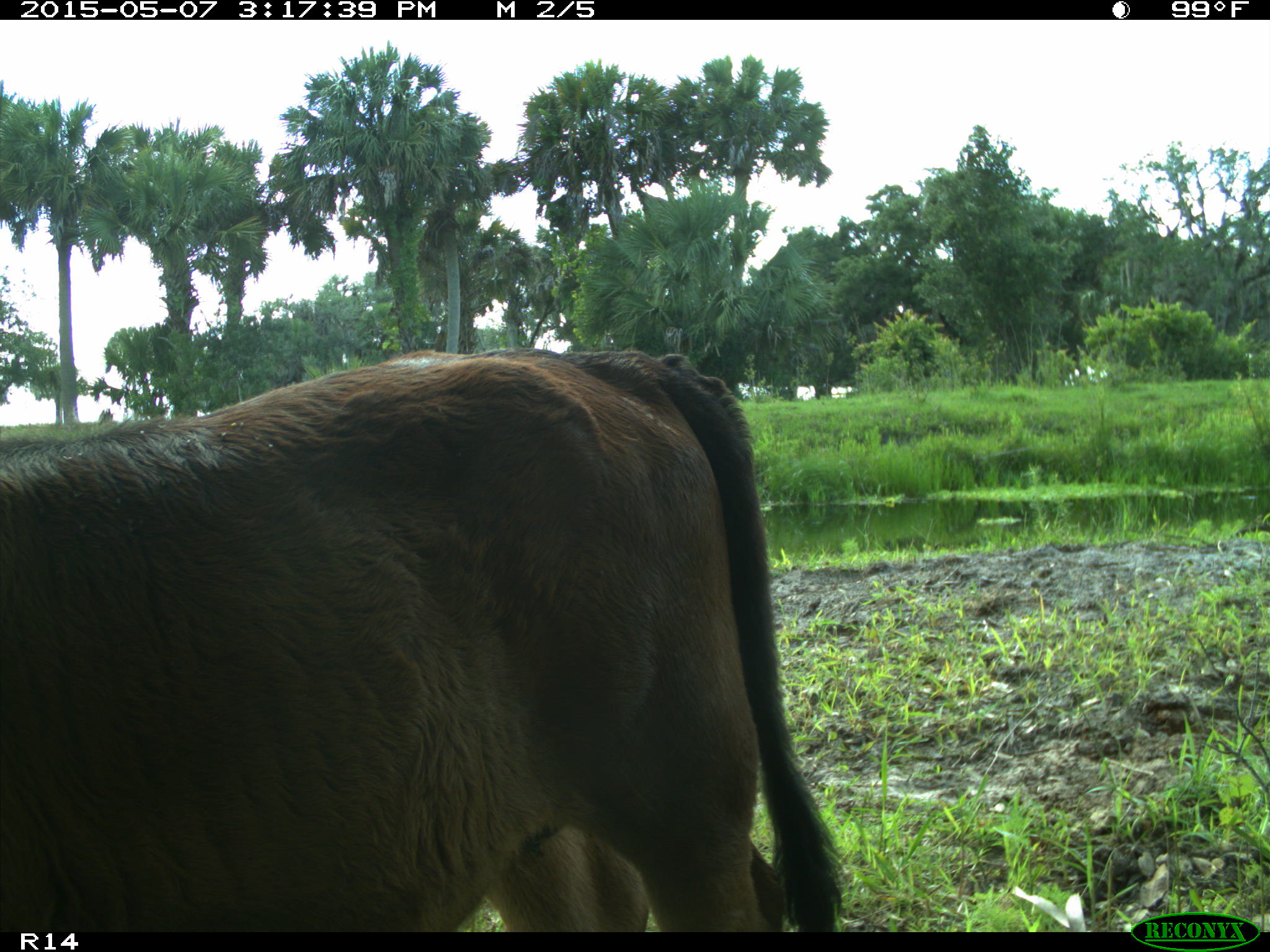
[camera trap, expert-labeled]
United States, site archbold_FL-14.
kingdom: Animalia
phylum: Chordata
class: Mammalia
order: Artiodactyla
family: Bovidae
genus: Bos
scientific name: Bos taurus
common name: domestic cow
Bos taurus (domestic cow).